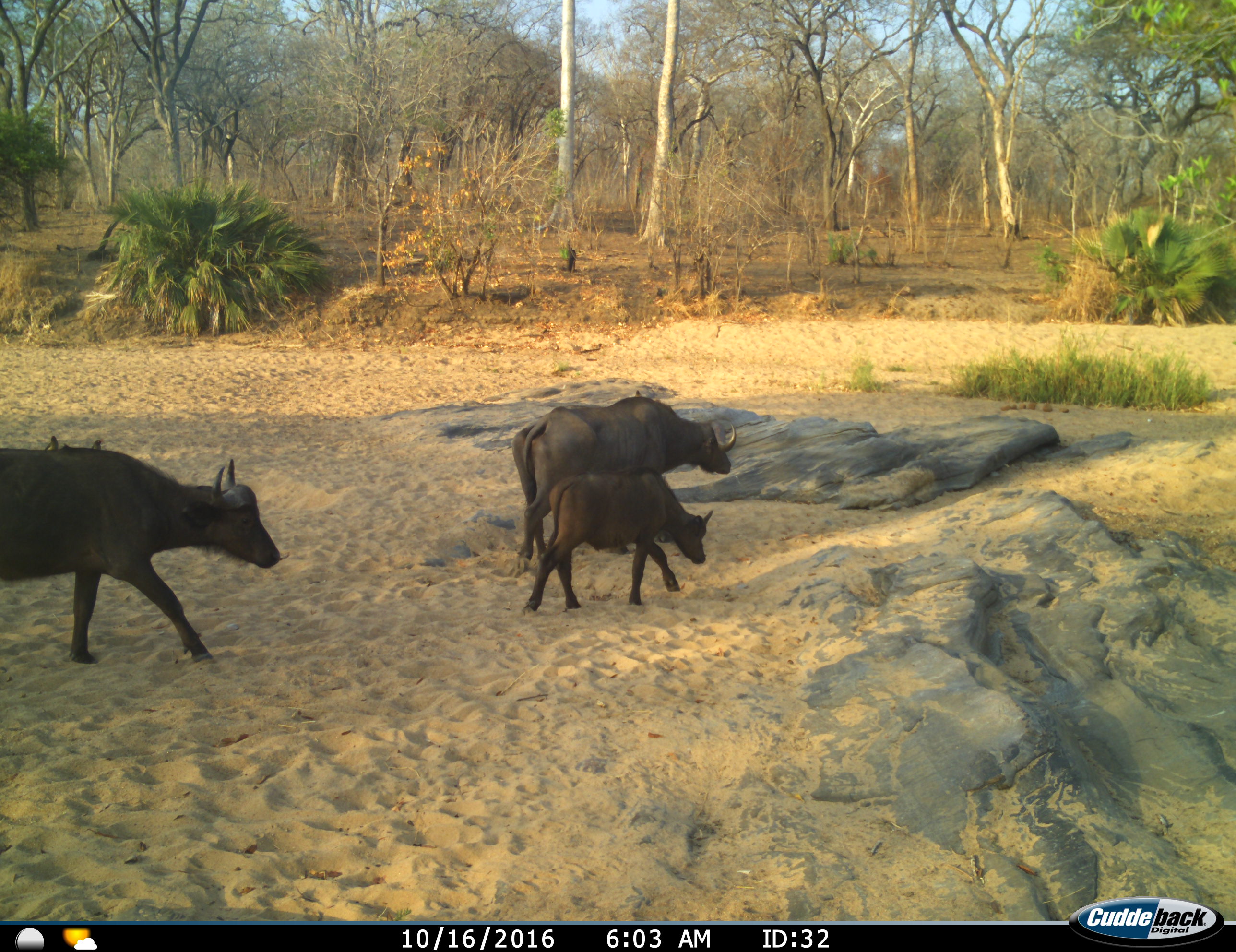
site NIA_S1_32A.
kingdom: Animalia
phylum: Chordata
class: Mammalia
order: Artiodactyla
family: Bovidae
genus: Syncerus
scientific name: Syncerus caffer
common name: african buffalo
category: buffalo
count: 3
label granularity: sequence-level